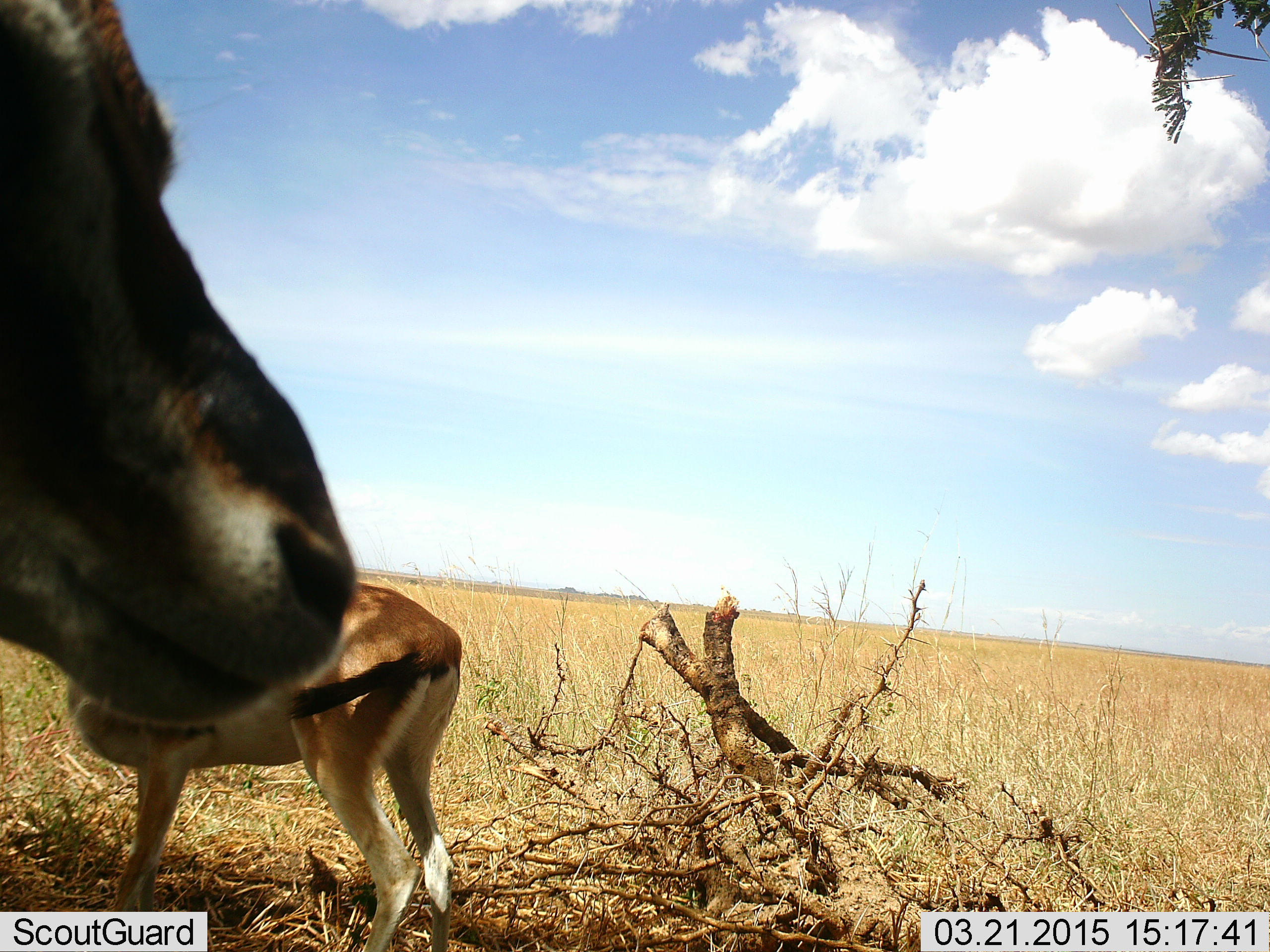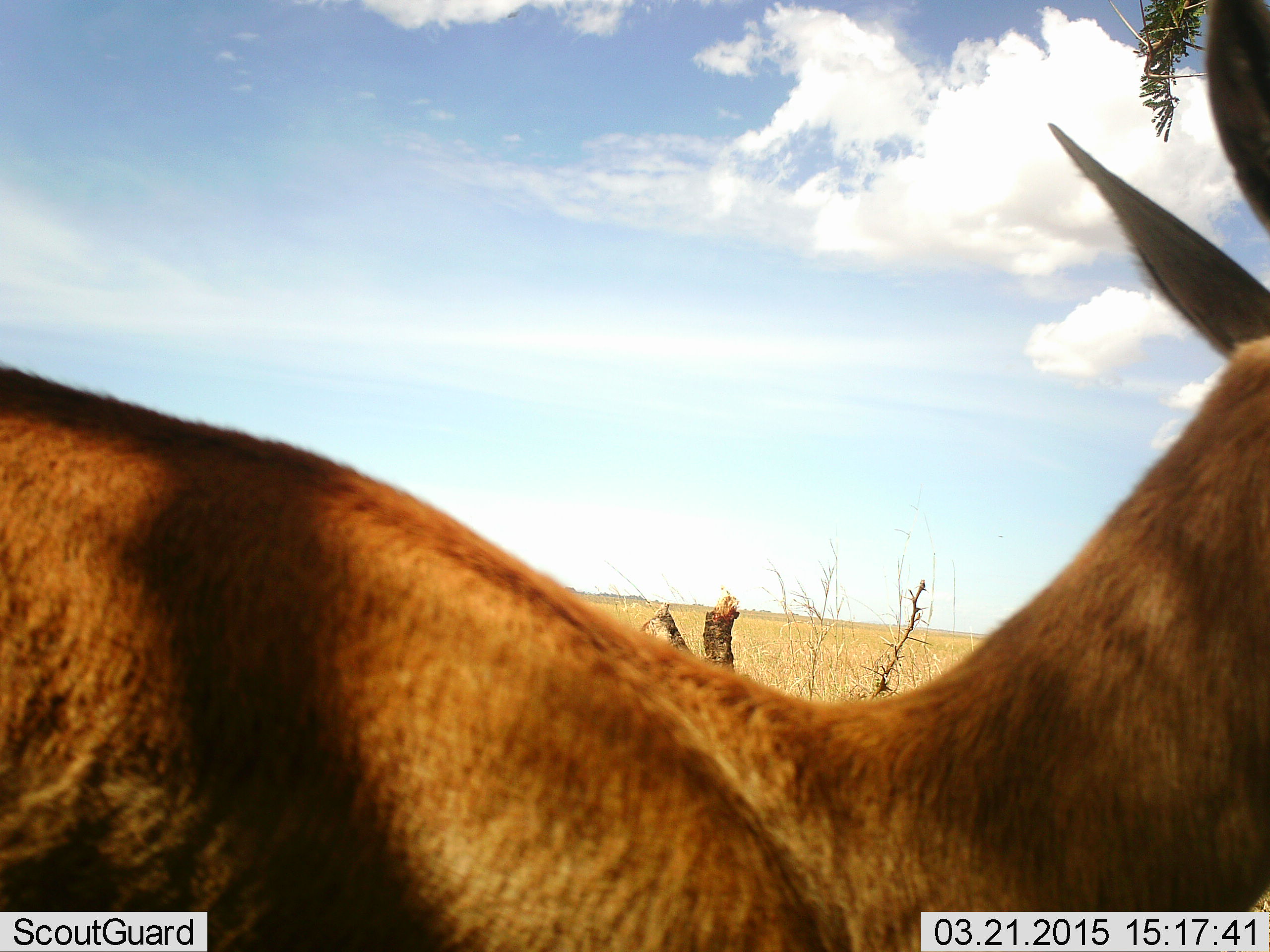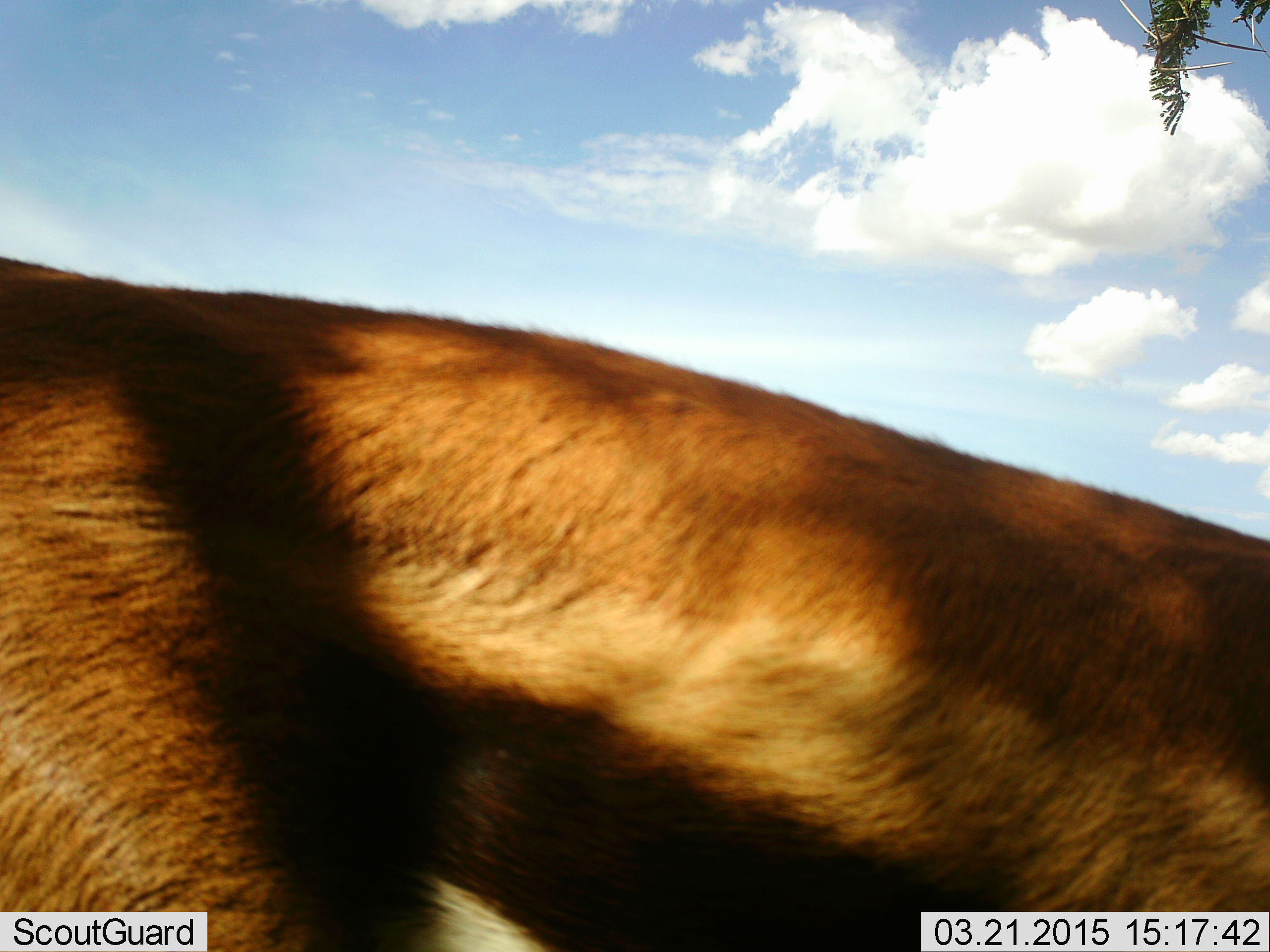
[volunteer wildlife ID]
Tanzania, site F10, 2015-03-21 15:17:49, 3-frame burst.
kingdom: Animalia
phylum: Chordata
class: Mammalia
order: Artiodactyla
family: Bovidae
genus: Eudorcas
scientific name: Eudorcas thomsonii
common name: thomson's gazelle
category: gazellethomsons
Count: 2.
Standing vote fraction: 90%.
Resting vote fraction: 0%.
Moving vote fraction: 60%.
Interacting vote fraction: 10%.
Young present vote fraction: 10%.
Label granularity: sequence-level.